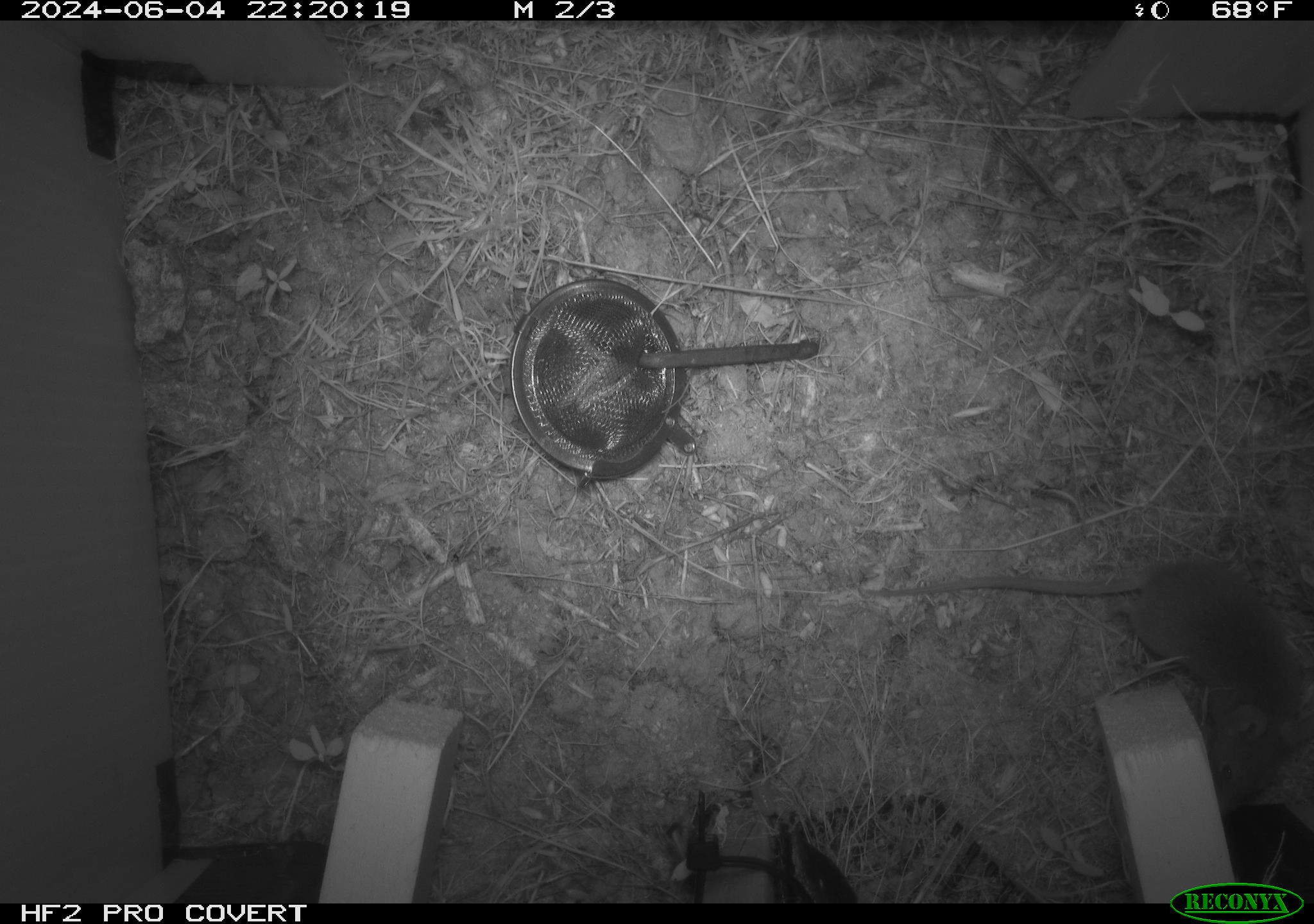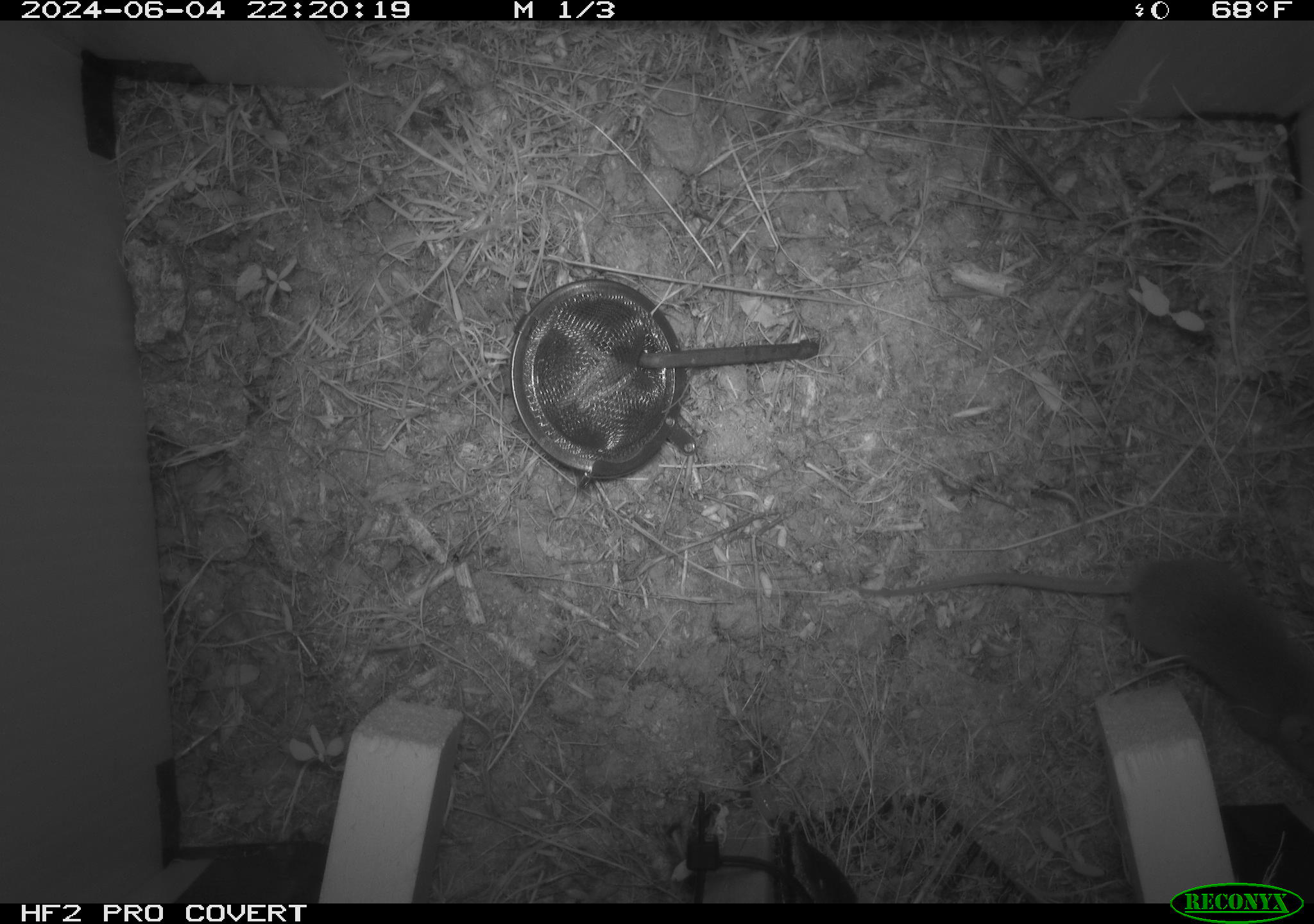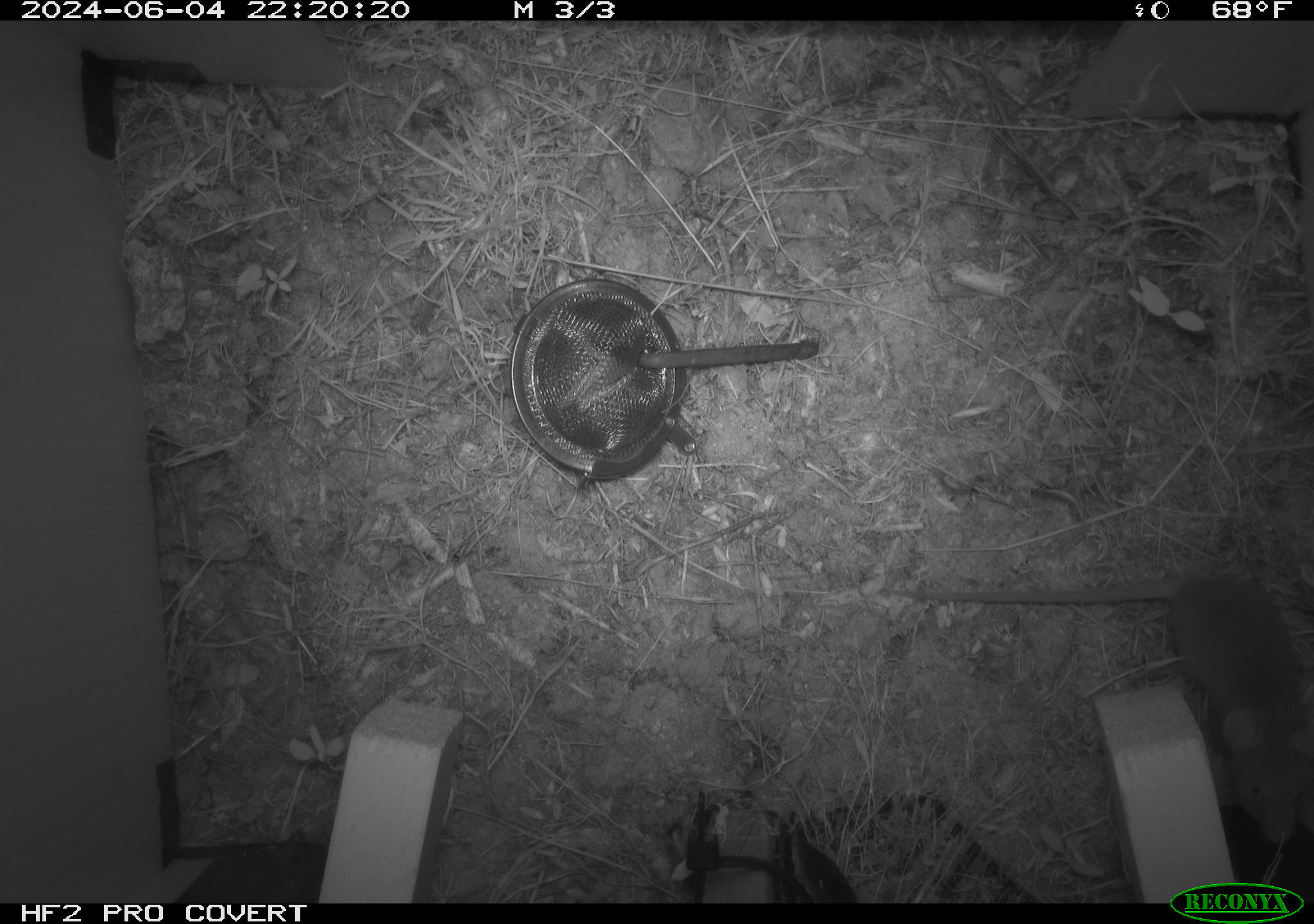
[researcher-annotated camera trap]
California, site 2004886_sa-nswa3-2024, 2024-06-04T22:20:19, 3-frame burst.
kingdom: Animalia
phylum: Chordata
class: Mammalia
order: Rodentia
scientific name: Rodentia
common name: rodent